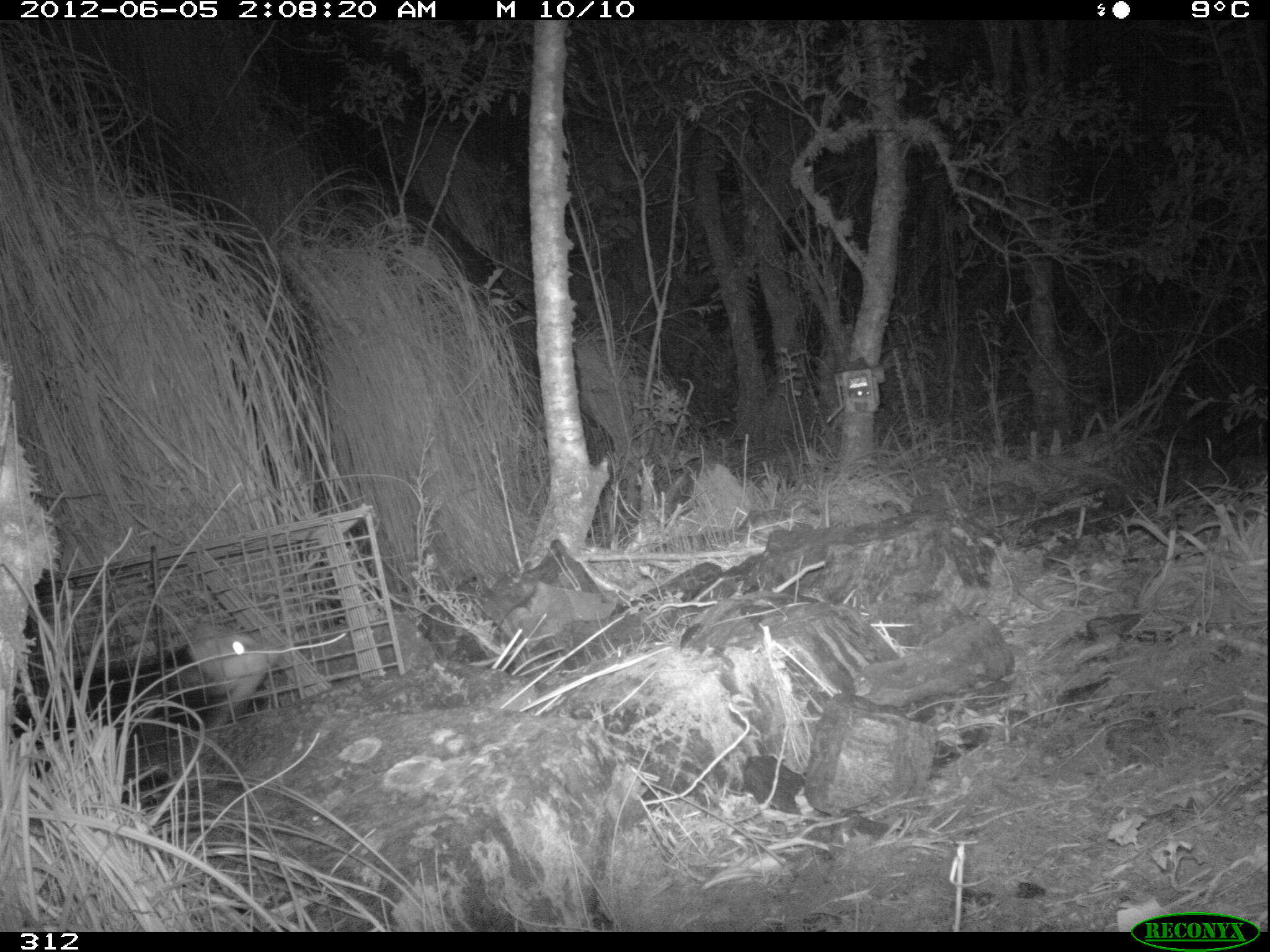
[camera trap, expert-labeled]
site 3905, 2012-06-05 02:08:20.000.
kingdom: Animalia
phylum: Chordata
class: Mammalia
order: Didelphimorphia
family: Didelphidae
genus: Didelphis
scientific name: Didelphis pernigra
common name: andean white-eared opossum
Didelphis pernigra (andean white-eared opossum).